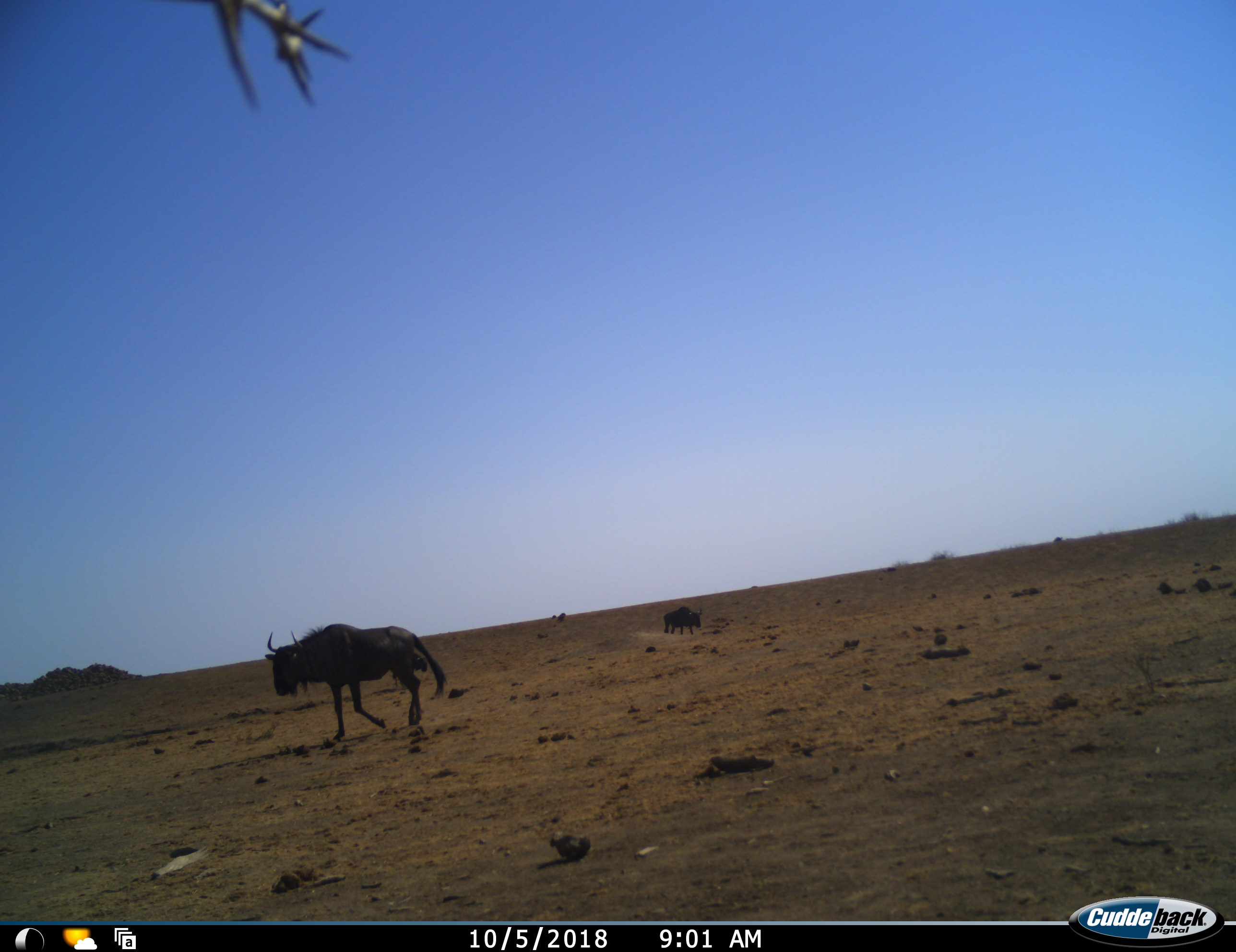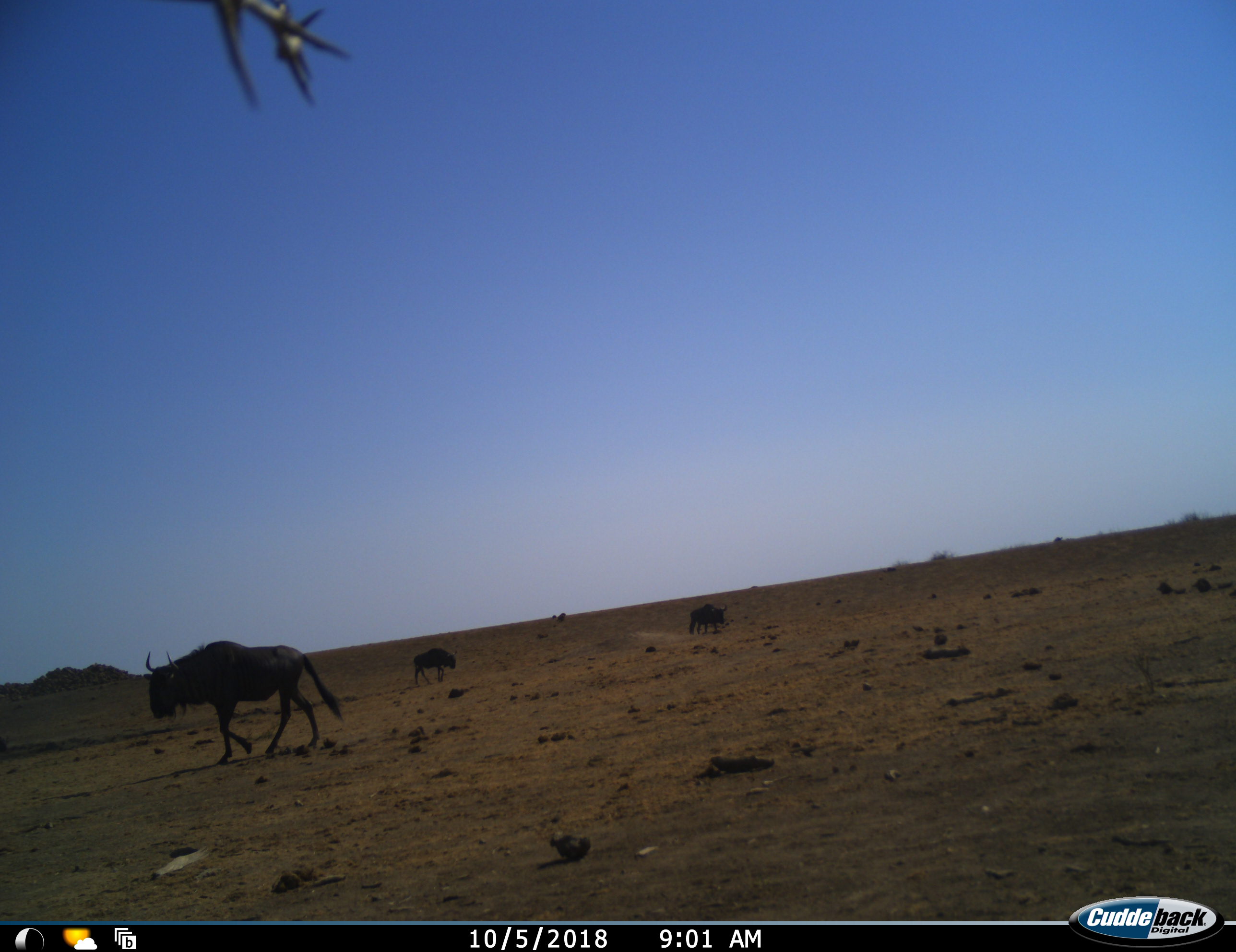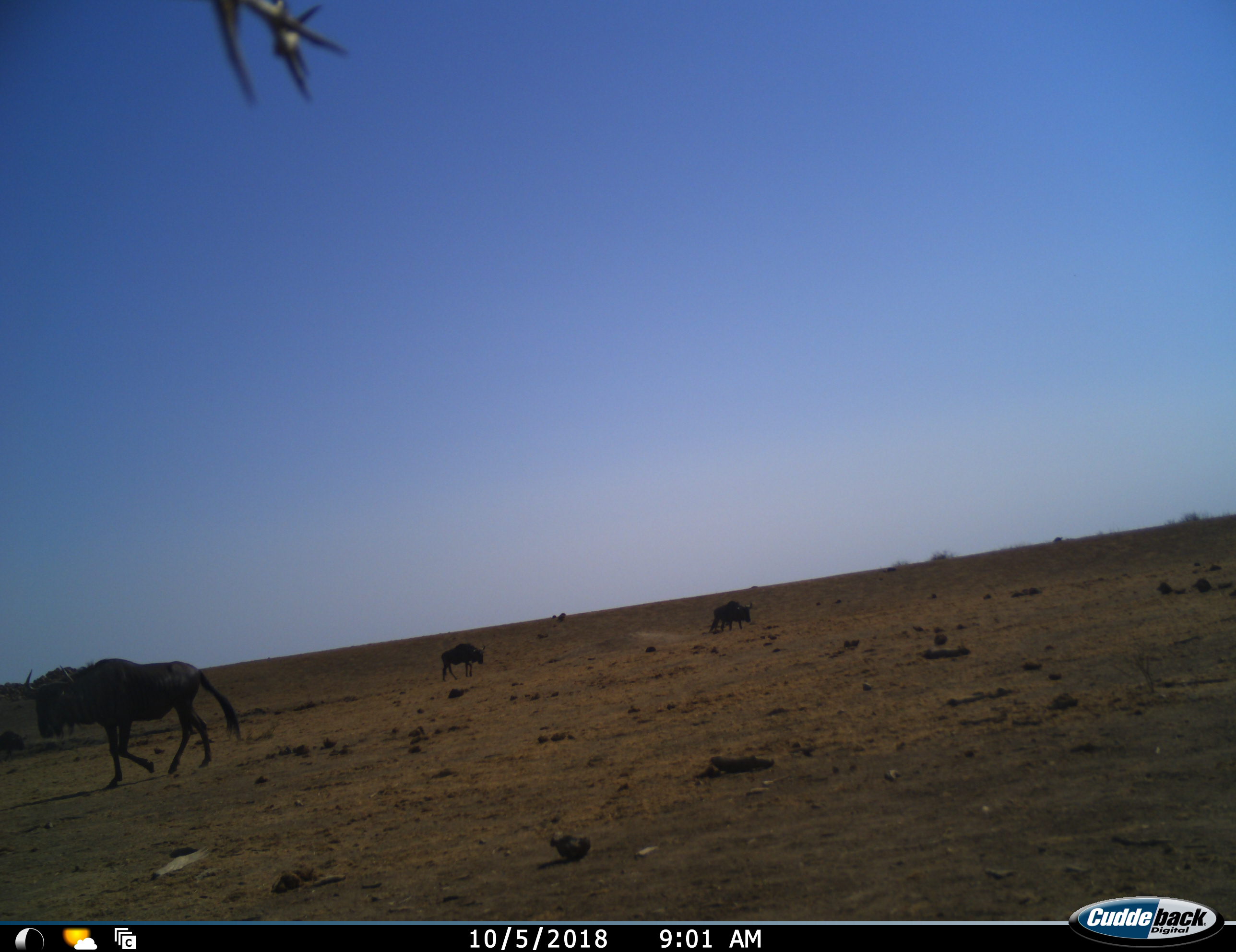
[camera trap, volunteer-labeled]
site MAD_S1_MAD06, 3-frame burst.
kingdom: Animalia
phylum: Chordata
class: Mammalia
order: Artiodactyla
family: Bovidae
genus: Connochaetes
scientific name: Connochaetes taurinus taurinus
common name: blue wildebeest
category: wildebeestblue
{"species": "wildebeestblue (blue wildebeest) (Connochaetes taurinus taurinus)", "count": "3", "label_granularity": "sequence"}